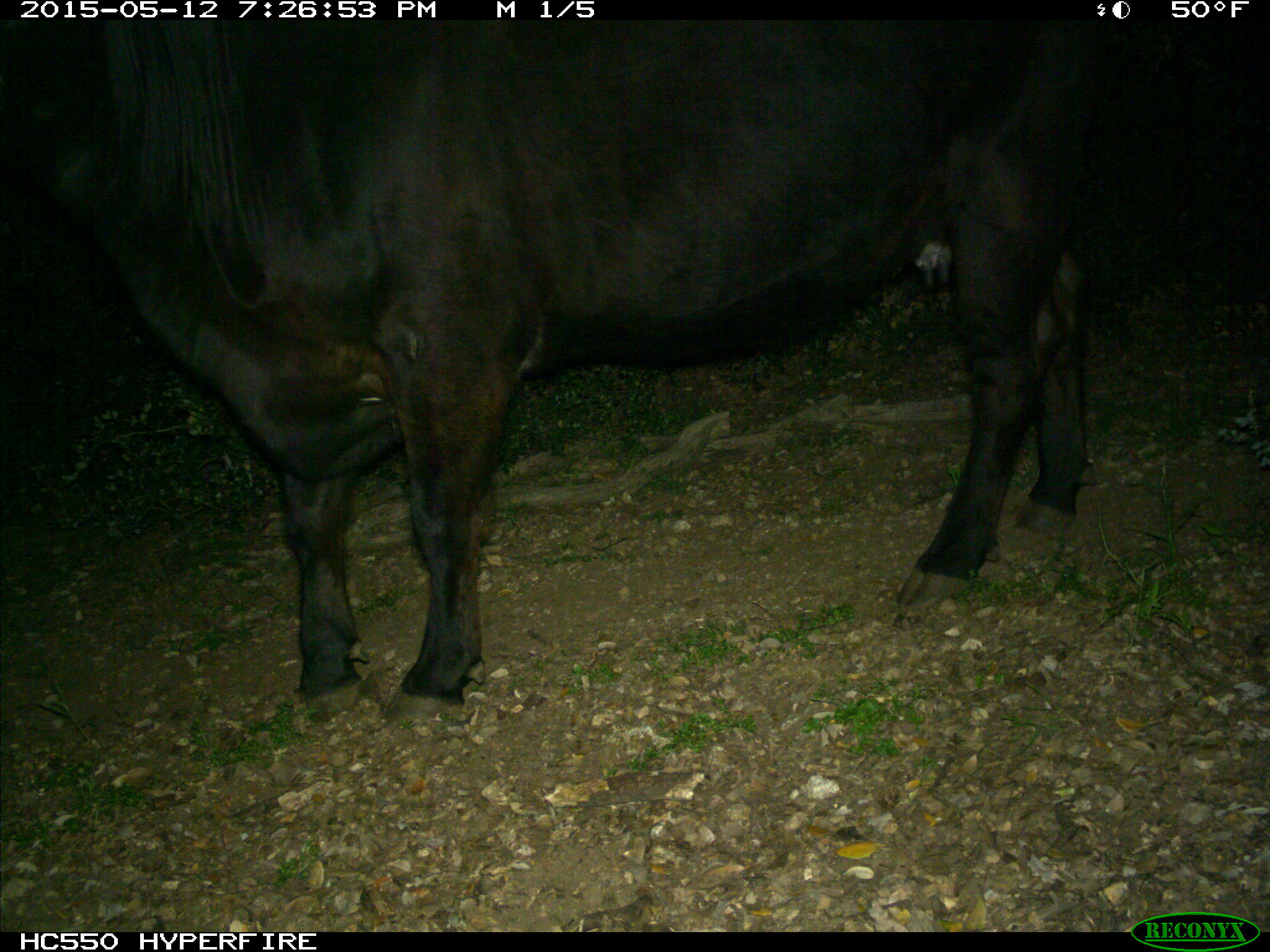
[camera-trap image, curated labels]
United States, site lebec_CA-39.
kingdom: Animalia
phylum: Chordata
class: Mammalia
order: Artiodactyla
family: Bovidae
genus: Bos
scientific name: Bos taurus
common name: domestic cow